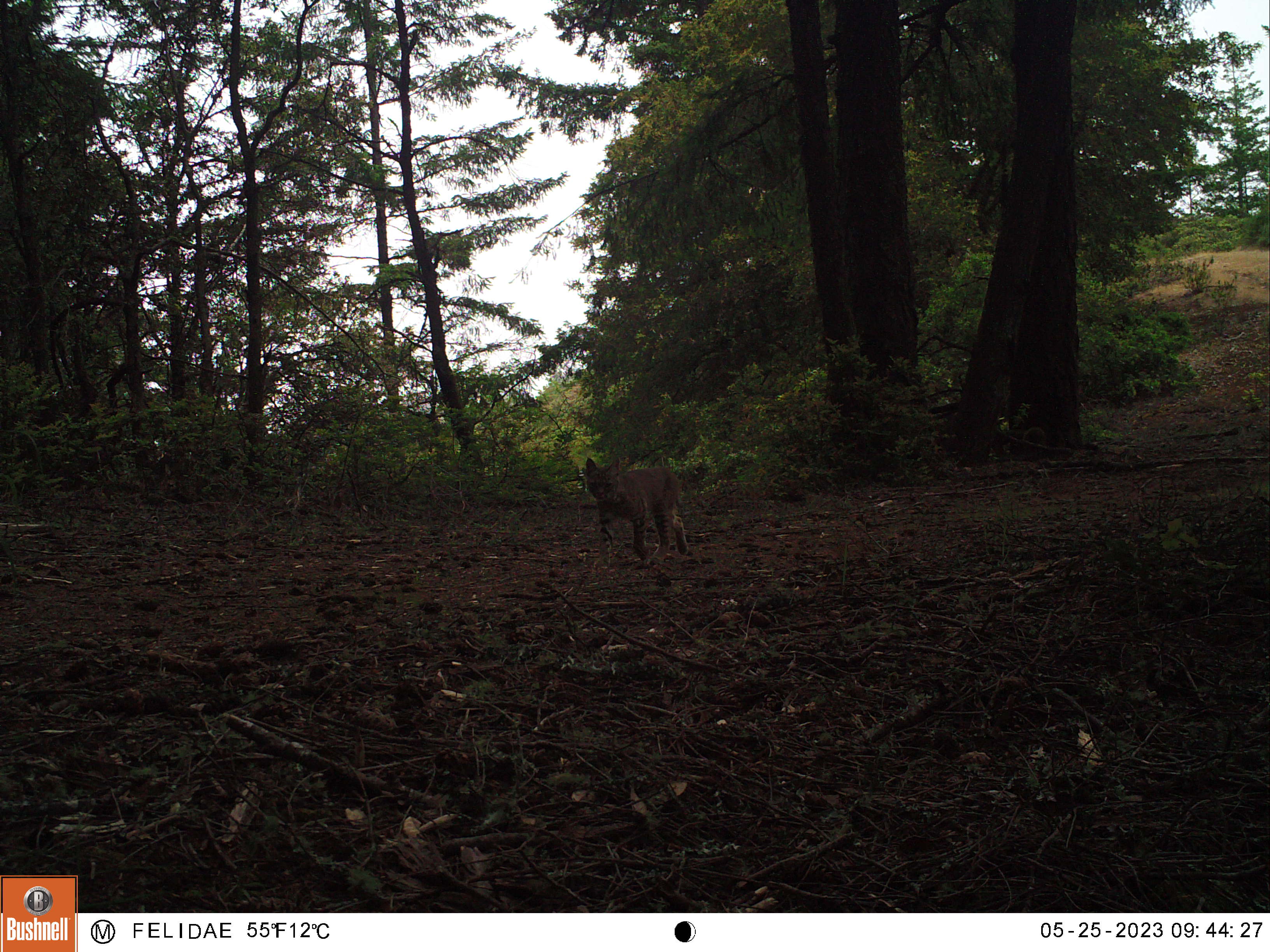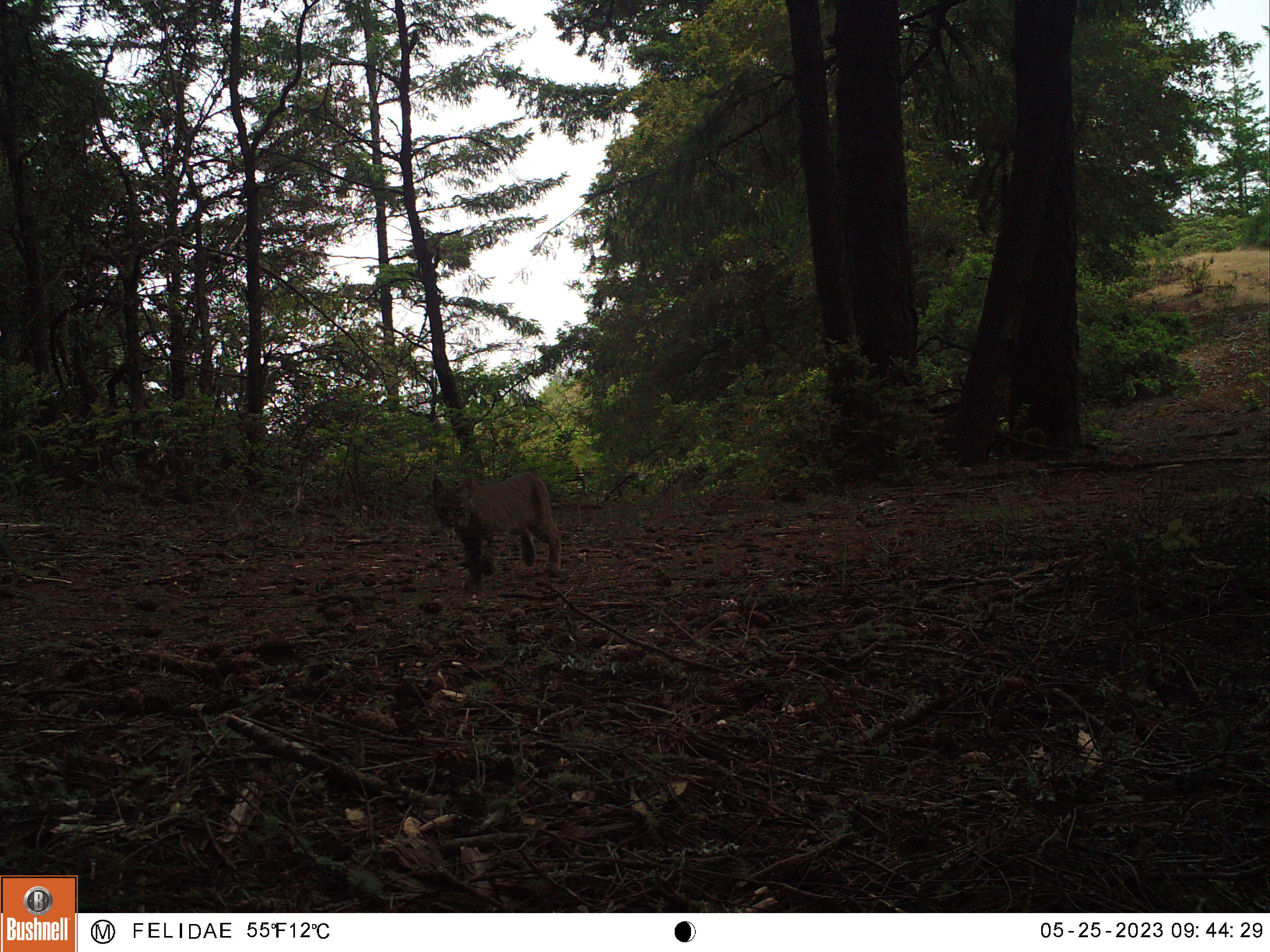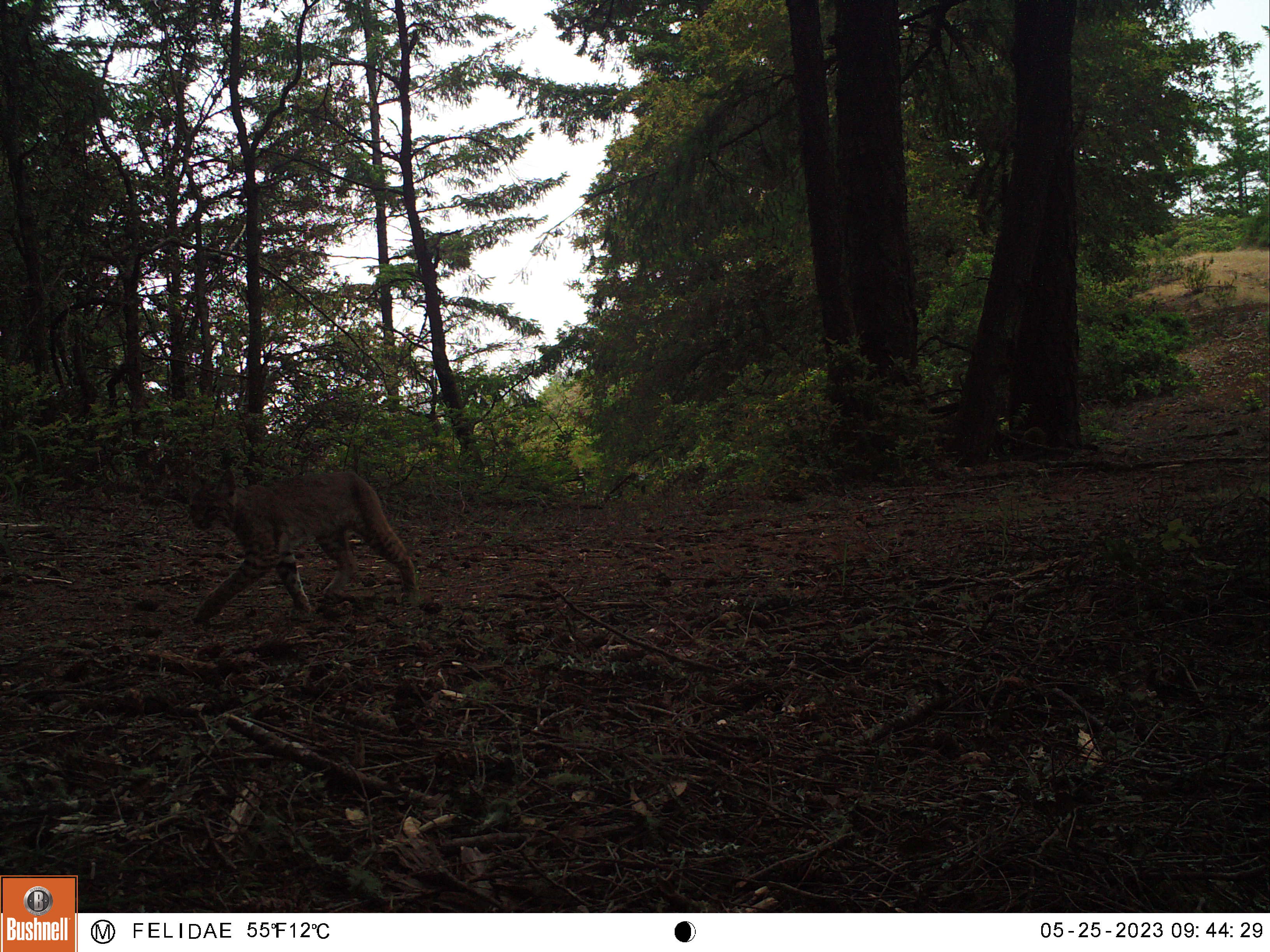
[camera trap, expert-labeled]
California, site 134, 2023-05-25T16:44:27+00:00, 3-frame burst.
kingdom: Animalia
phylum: Chordata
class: Mammalia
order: Carnivora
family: Felidae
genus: Lynx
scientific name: Lynx rufus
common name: bobcat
Bobcat (Lynx rufus).